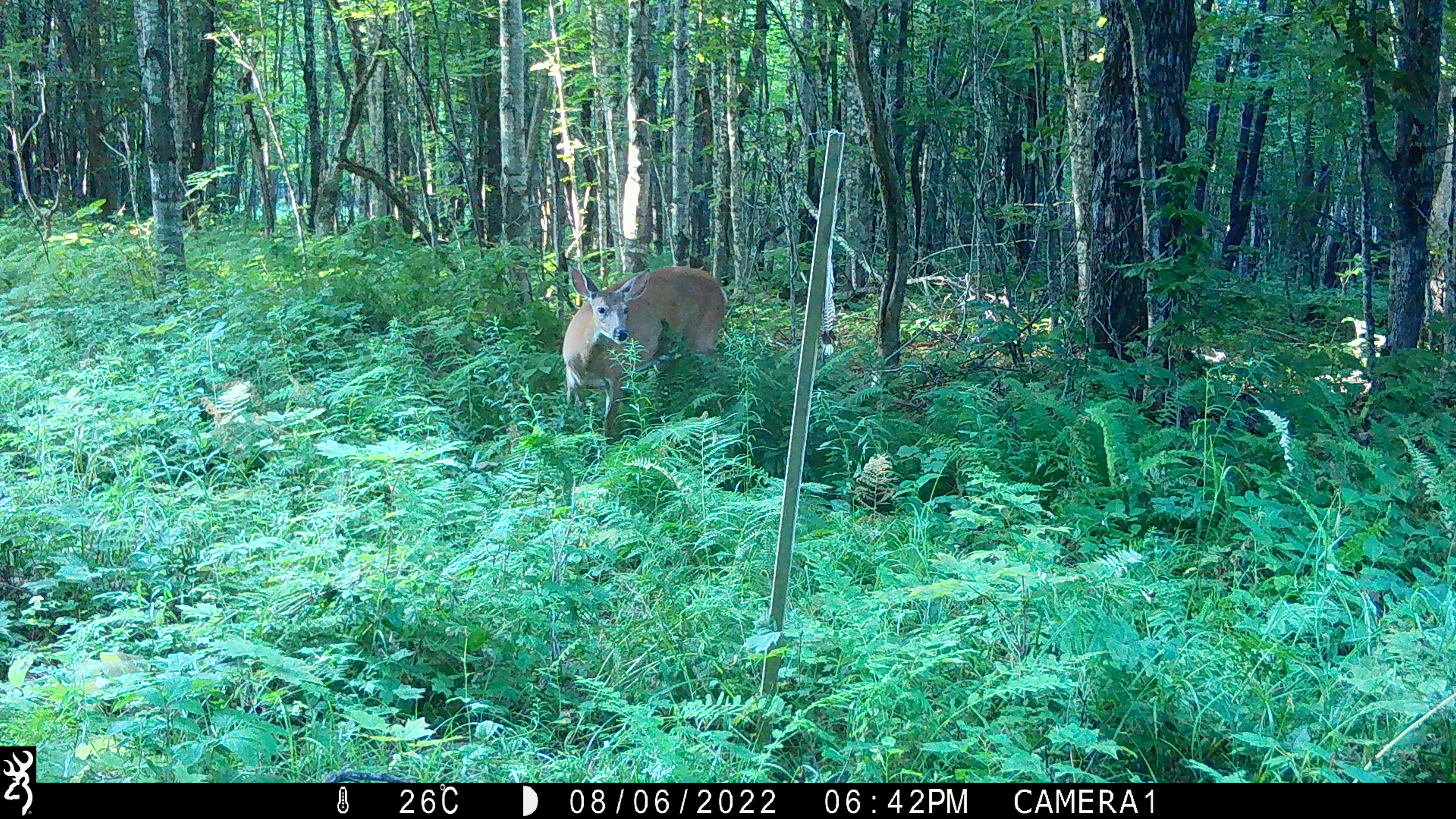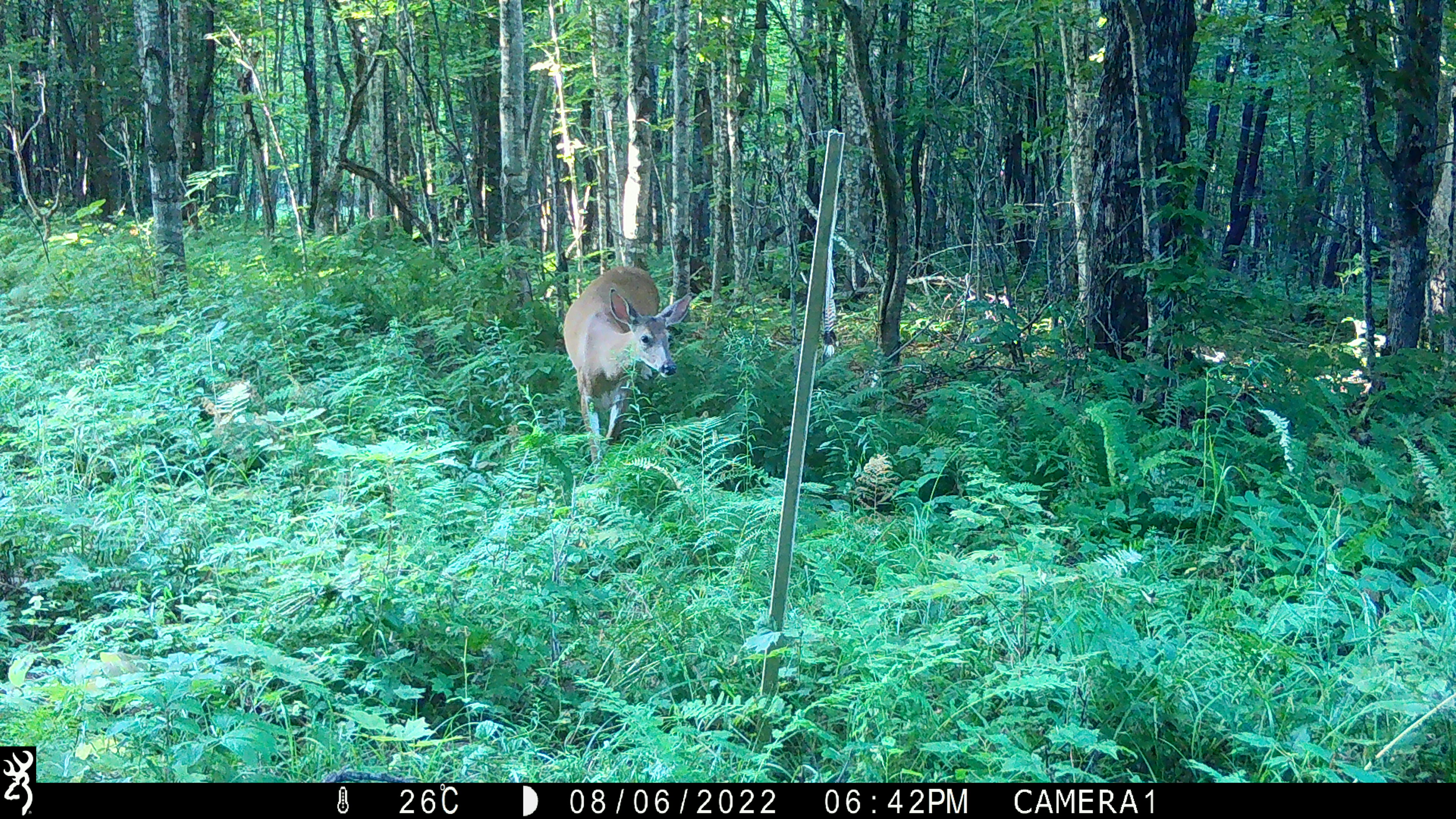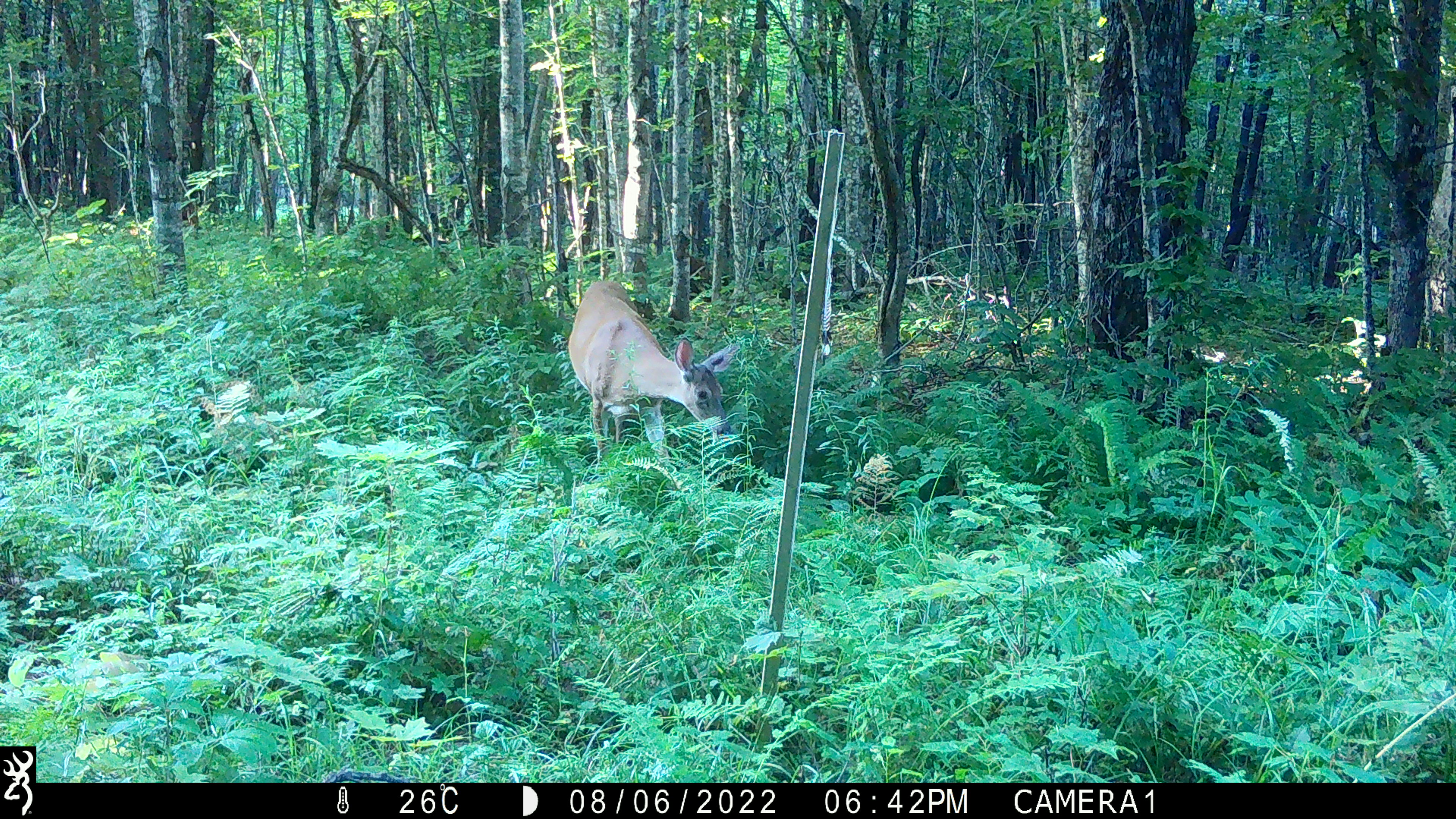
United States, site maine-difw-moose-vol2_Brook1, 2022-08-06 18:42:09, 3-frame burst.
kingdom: Animalia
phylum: Chordata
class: Mammalia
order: Artiodactyla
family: Cervidae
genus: Odocoileus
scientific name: Odocoileus virginianus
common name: white-tailed deer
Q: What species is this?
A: White-tailed deer (Odocoileus virginianus).